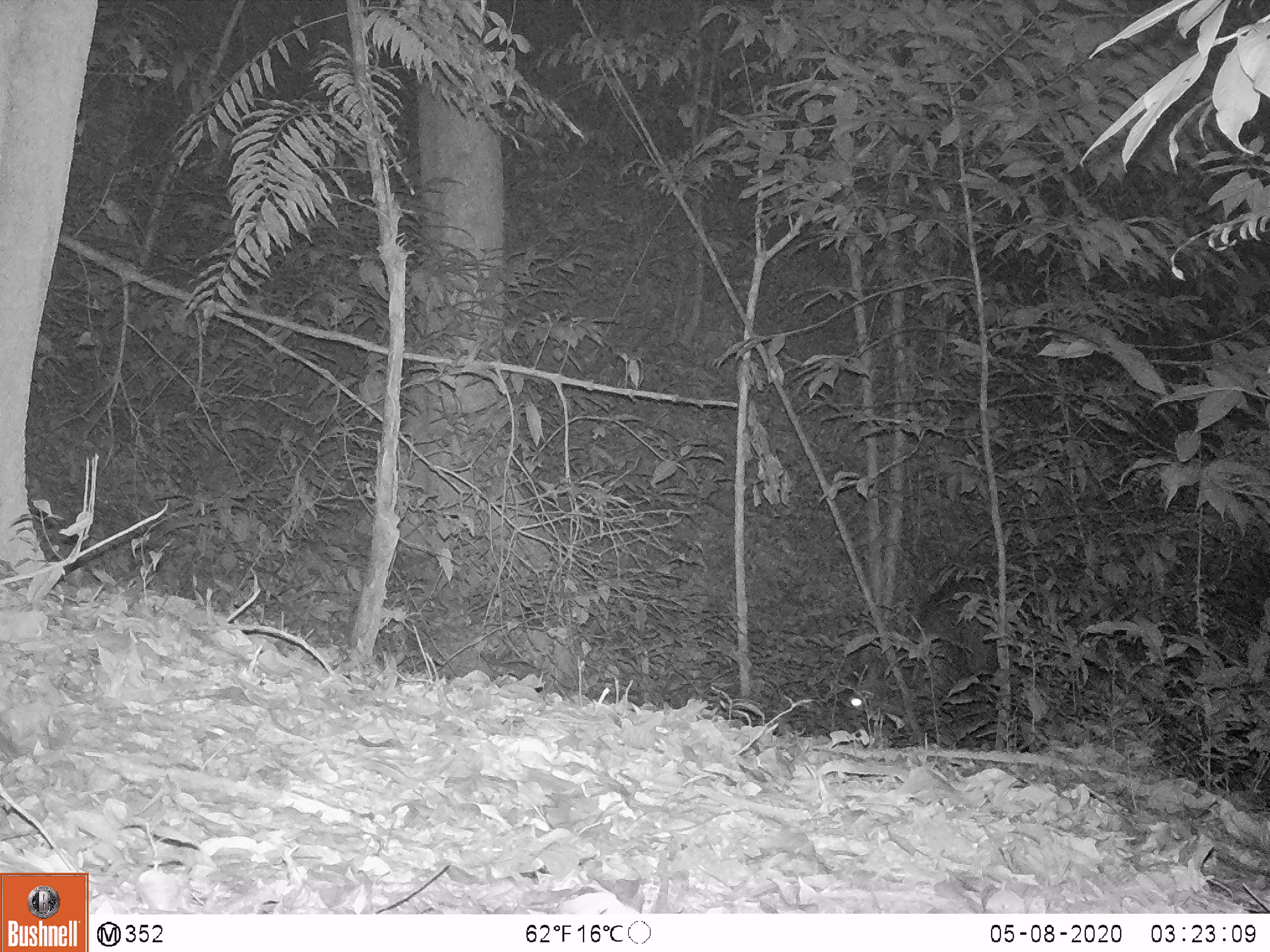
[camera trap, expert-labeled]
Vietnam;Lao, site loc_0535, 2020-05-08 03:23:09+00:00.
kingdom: Animalia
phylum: Chordata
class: Mammalia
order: Artiodactyla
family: Cervidae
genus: Rusa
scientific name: Rusa unicolor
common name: sambar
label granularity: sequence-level